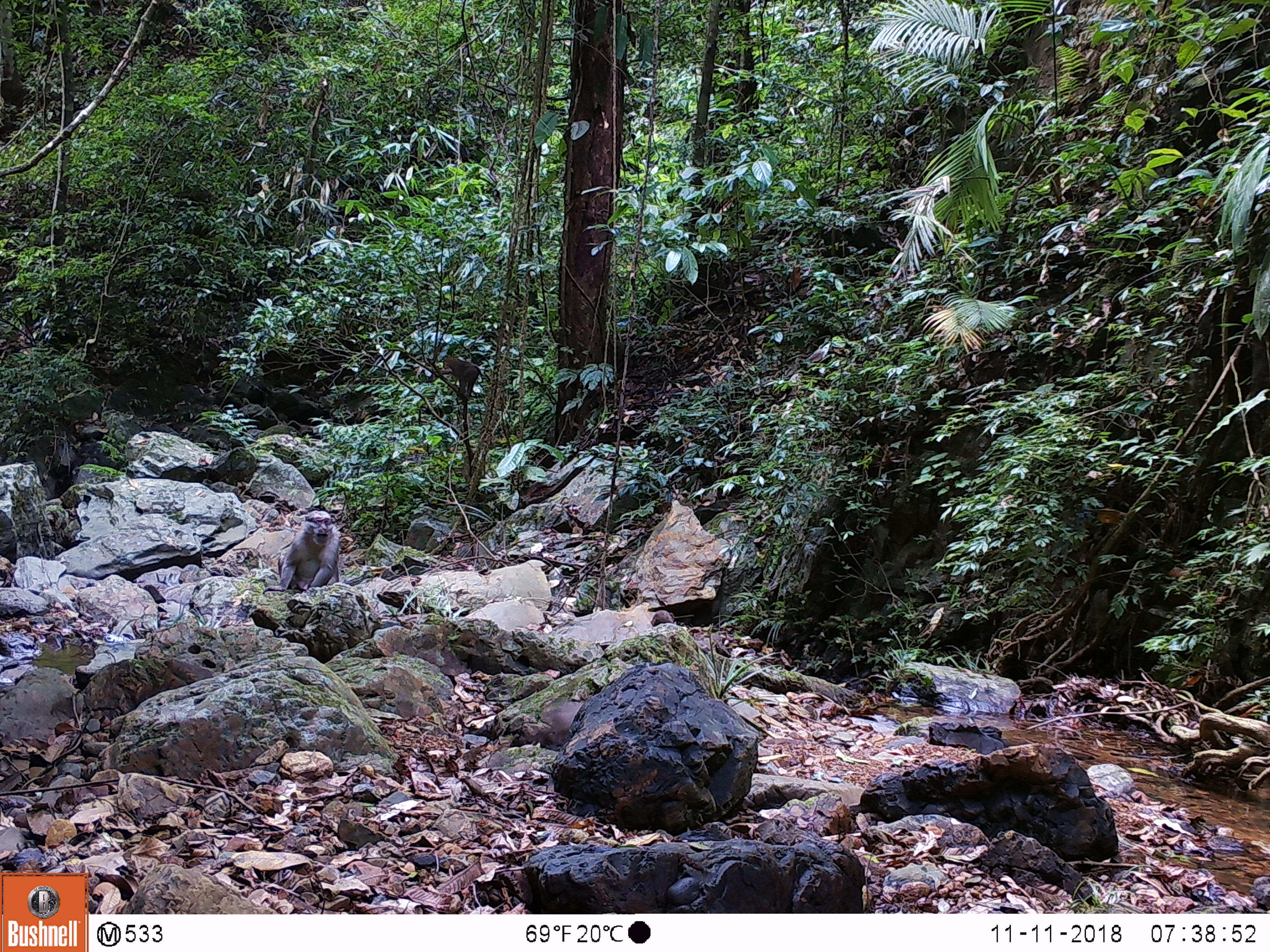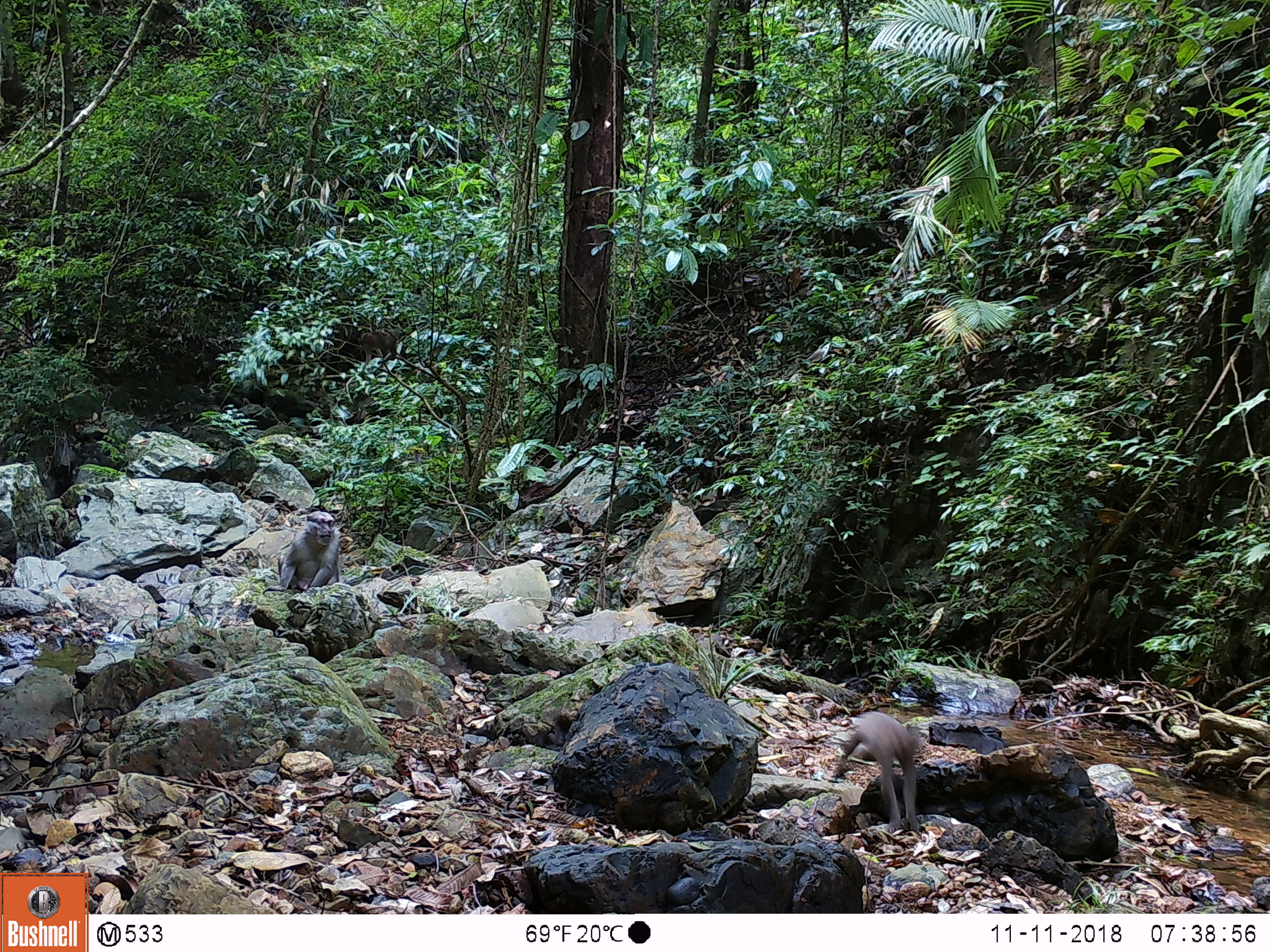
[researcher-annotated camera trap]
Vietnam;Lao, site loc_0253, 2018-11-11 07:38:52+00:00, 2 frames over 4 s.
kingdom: Animalia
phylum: Chordata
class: Mammalia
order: Primates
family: Cercopithecidae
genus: Macaca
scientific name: Macaca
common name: macaques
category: assam or rhesus macaque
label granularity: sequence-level